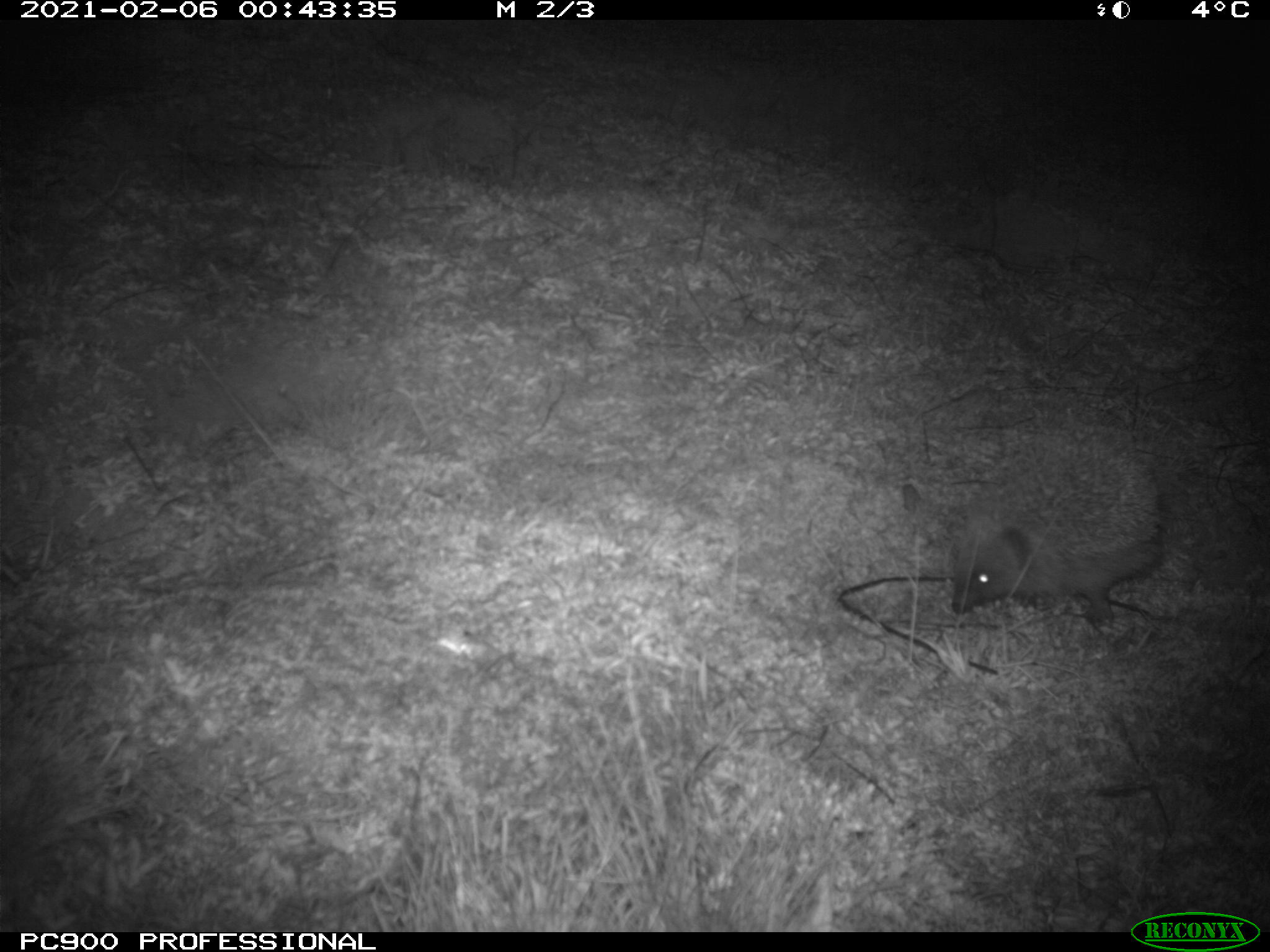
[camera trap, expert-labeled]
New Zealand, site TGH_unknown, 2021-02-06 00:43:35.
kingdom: Animalia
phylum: Chordata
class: Mammalia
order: Eulipotyphla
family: Erinaceidae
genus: Erinaceus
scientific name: Erinaceus europaeus europaeus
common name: european hedgehog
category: hedgehog